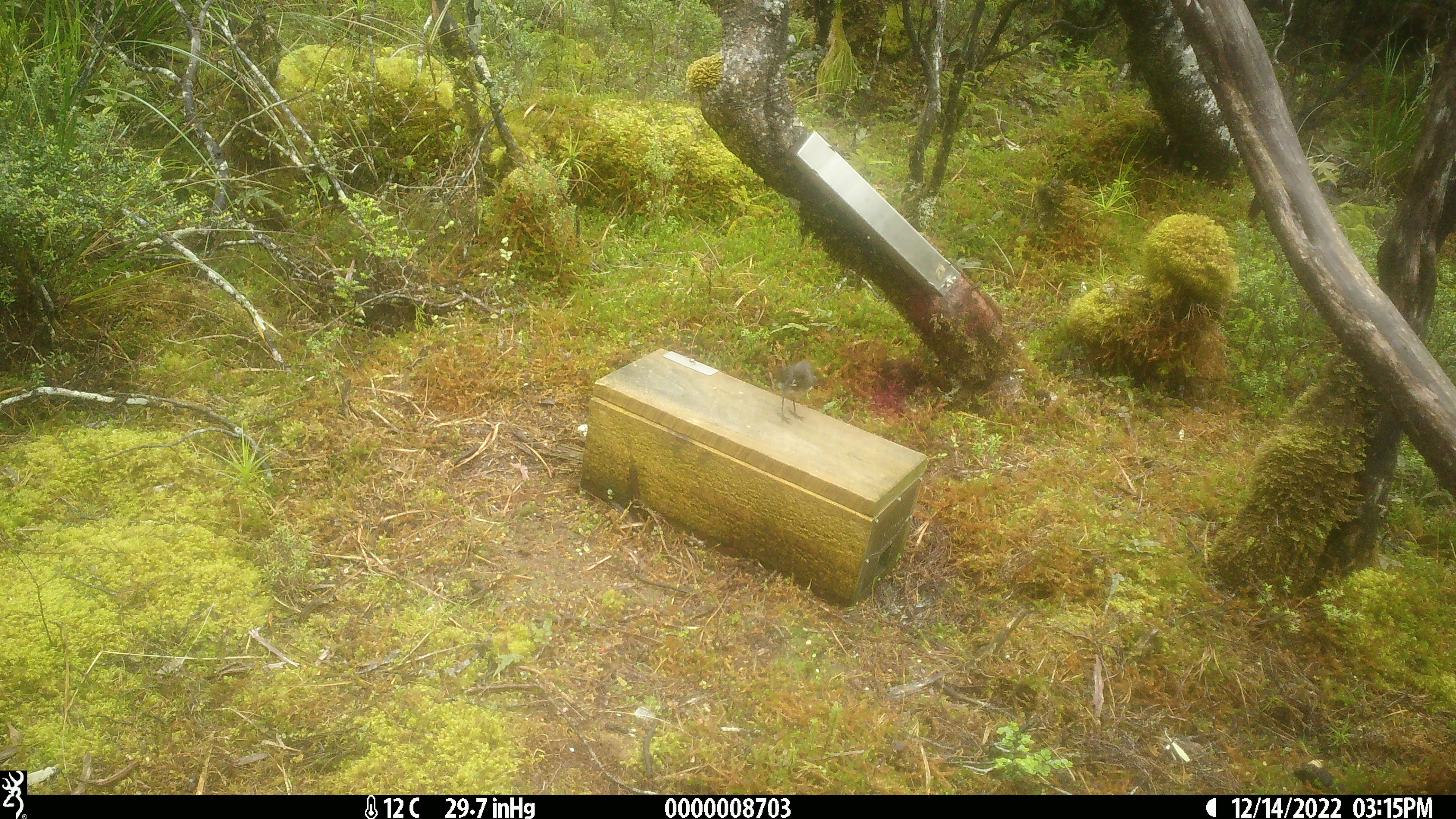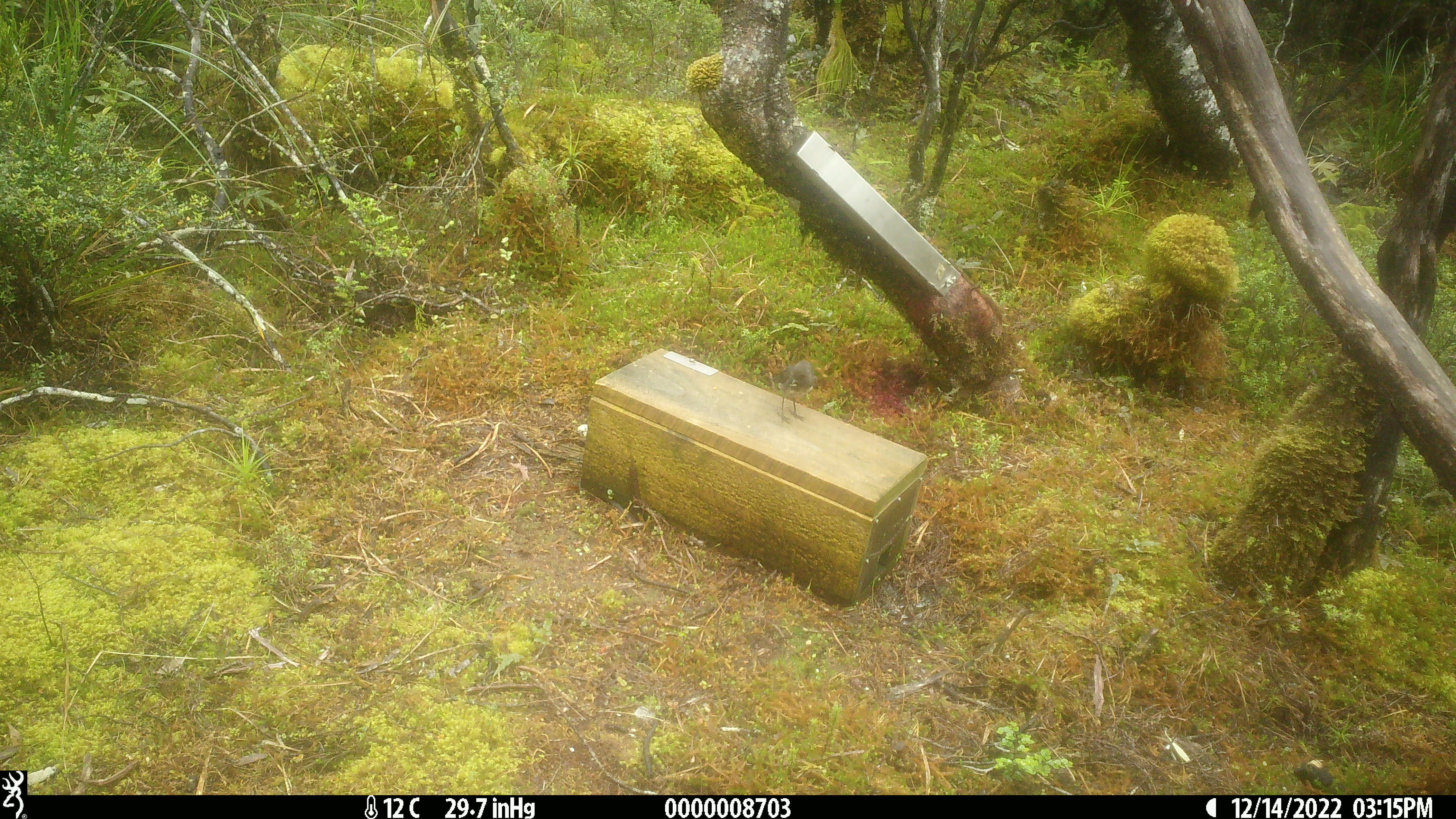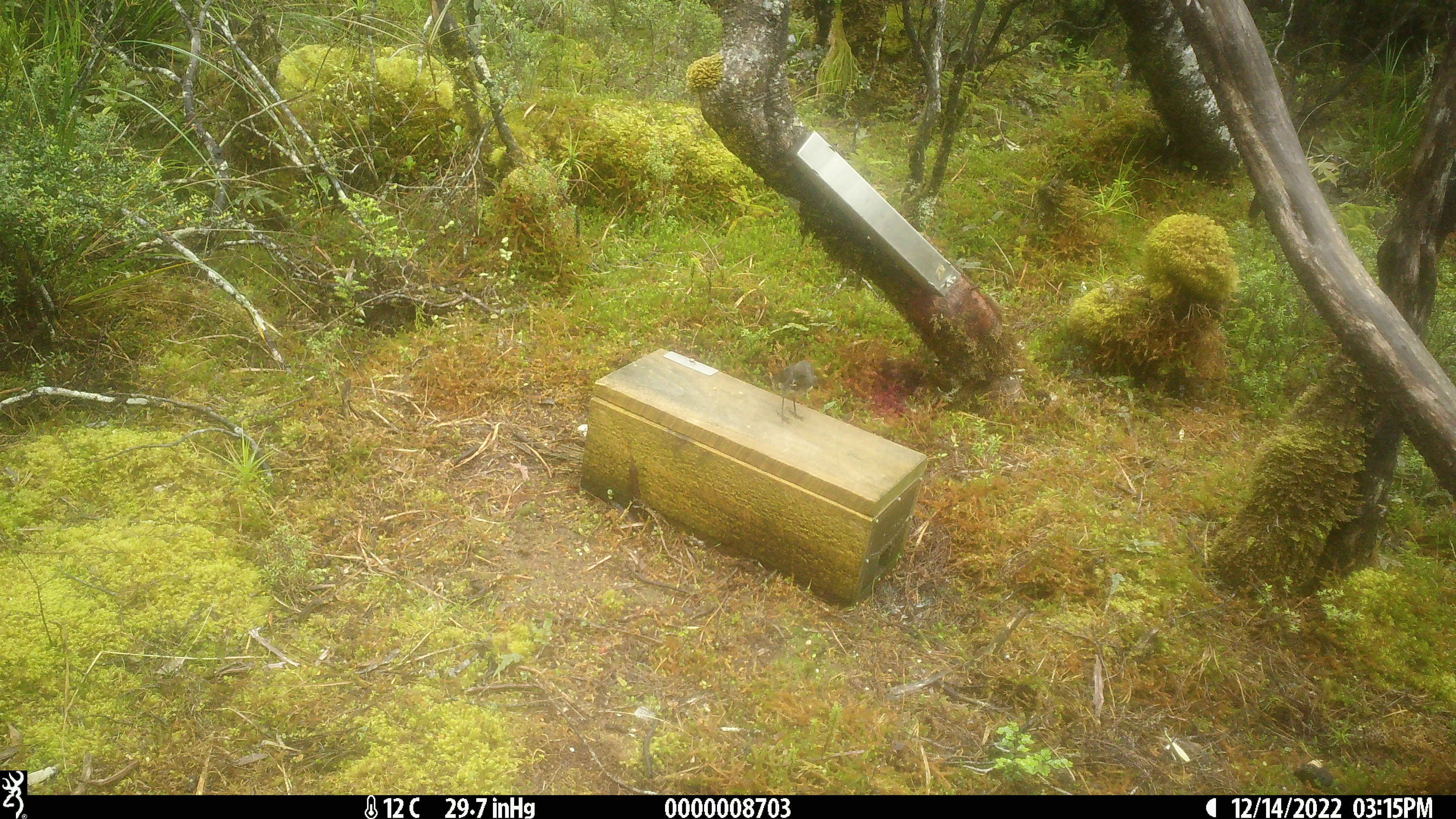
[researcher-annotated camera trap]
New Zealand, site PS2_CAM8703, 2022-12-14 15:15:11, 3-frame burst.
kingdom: Animalia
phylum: Chordata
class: Aves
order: Passeriformes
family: Petroicidae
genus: Petroica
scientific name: Petroica australis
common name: new zealand robin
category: robin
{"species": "robin (new zealand robin) (Petroica australis)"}